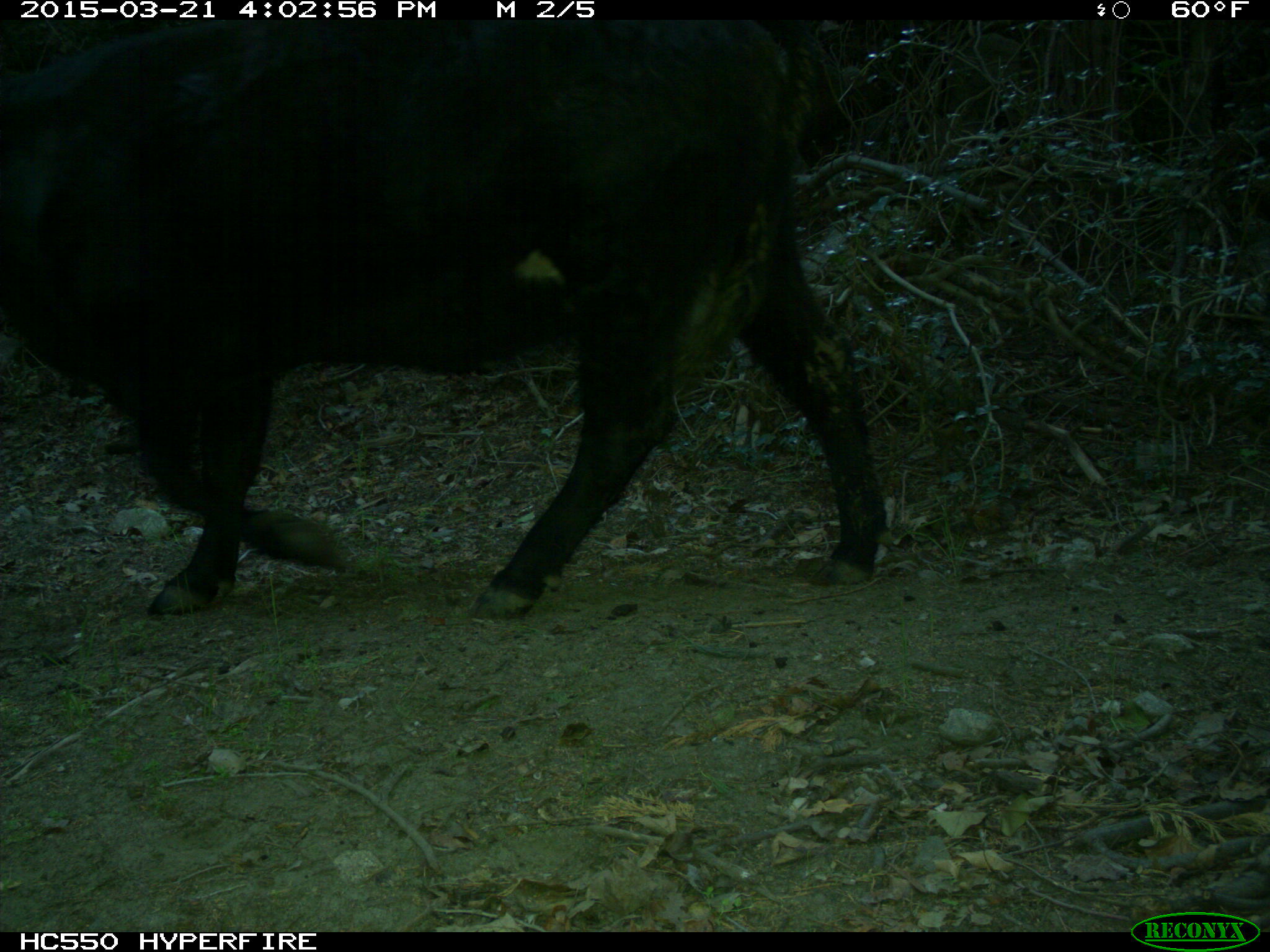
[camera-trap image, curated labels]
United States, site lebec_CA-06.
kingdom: Animalia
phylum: Chordata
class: Mammalia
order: Artiodactyla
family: Bovidae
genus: Bos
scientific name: Bos taurus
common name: domestic cow